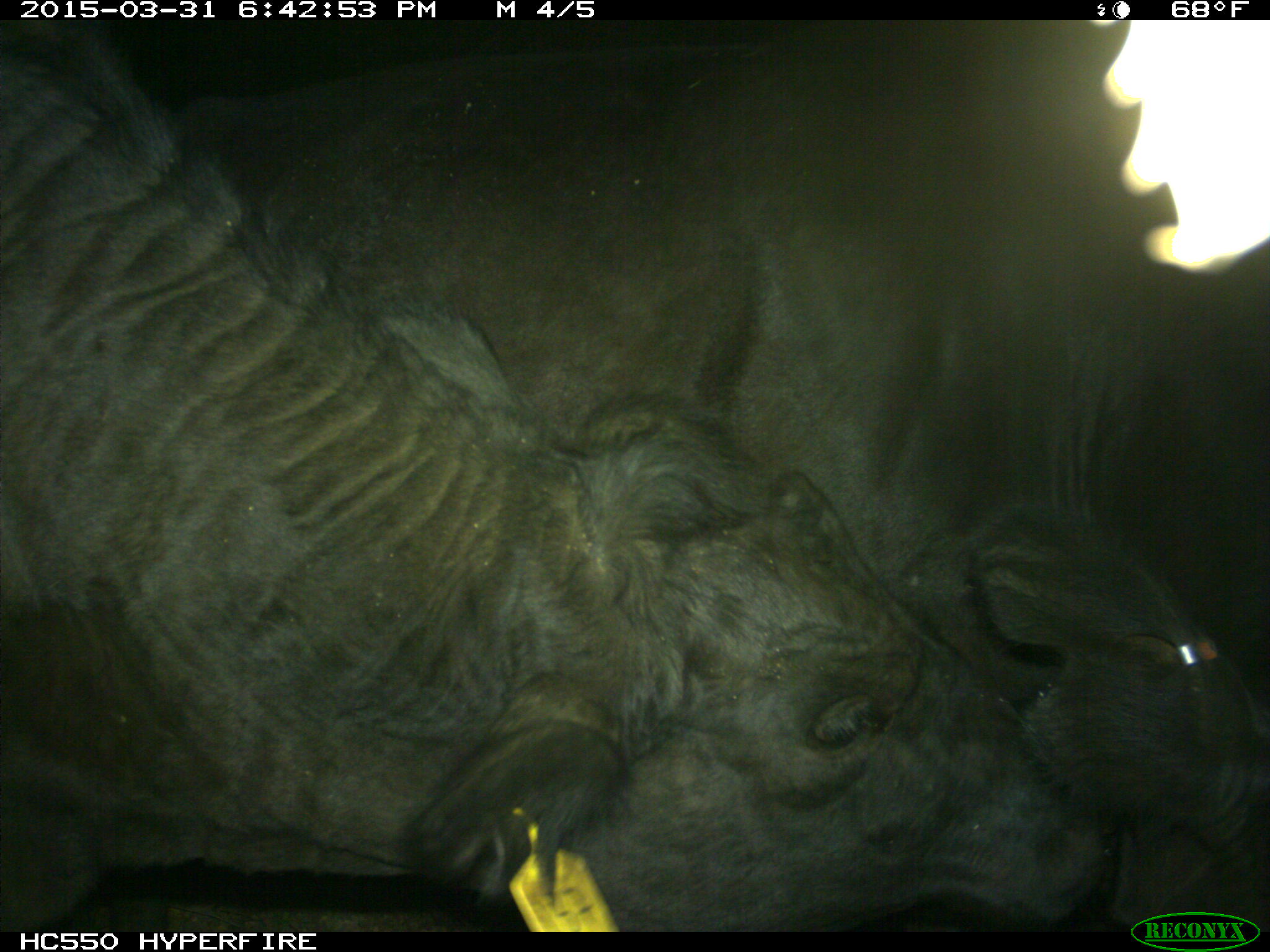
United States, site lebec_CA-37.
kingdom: Animalia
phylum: Chordata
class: Mammalia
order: Artiodactyla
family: Bovidae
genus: Bos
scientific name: Bos taurus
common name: domestic cow